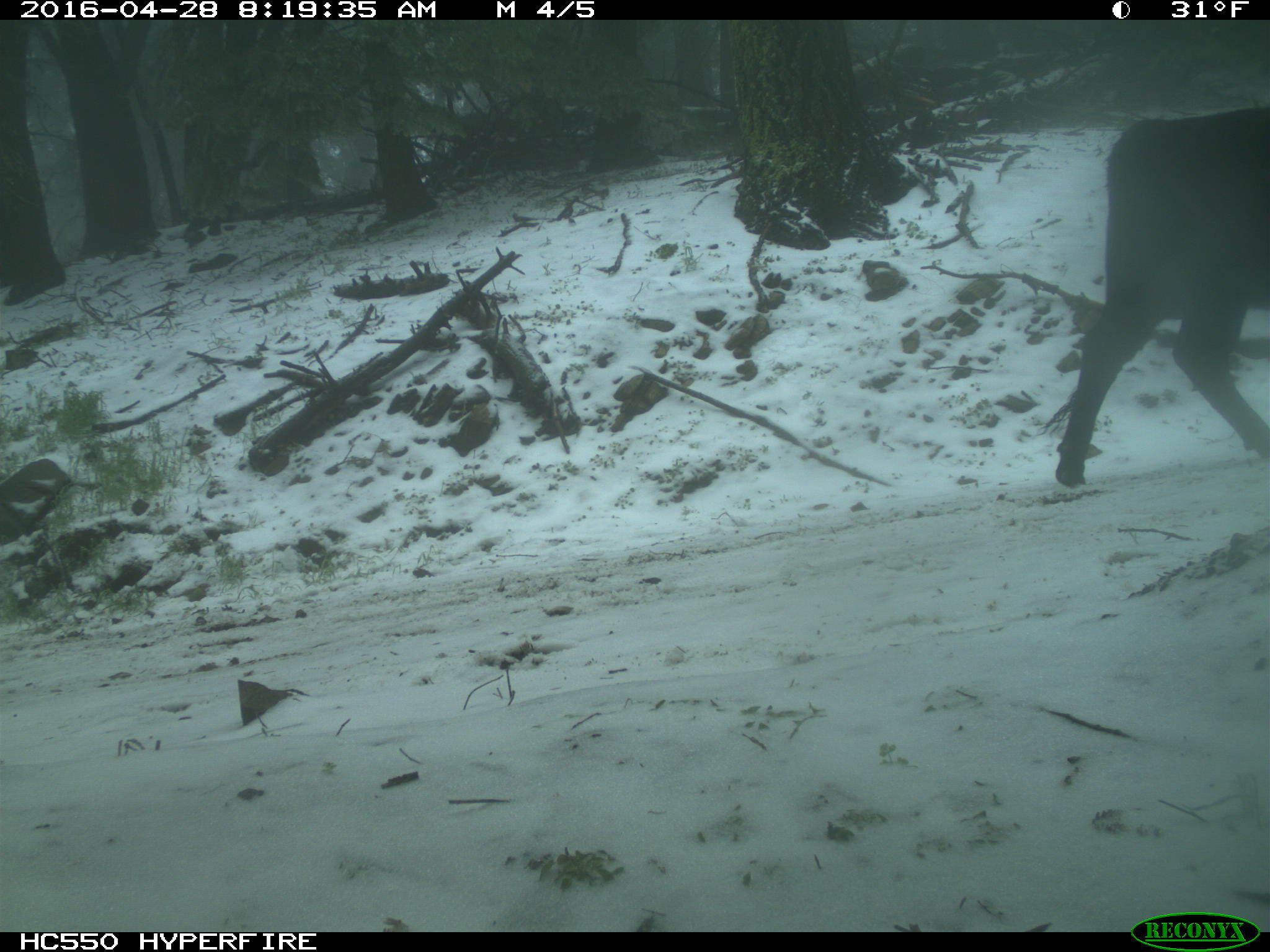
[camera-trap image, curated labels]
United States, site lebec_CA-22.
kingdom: Animalia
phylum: Chordata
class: Mammalia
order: Artiodactyla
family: Bovidae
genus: Bos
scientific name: Bos taurus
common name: domestic cow